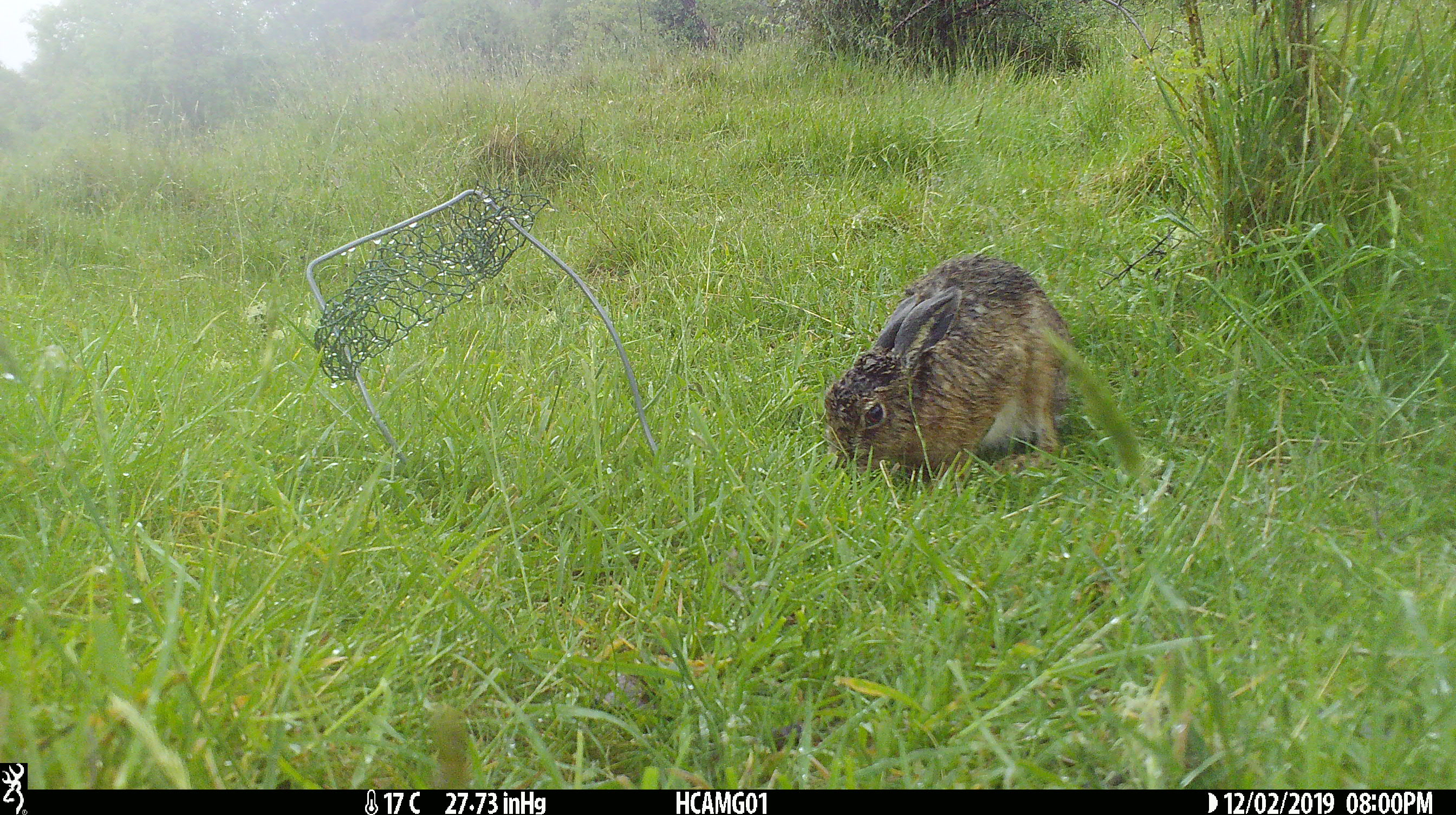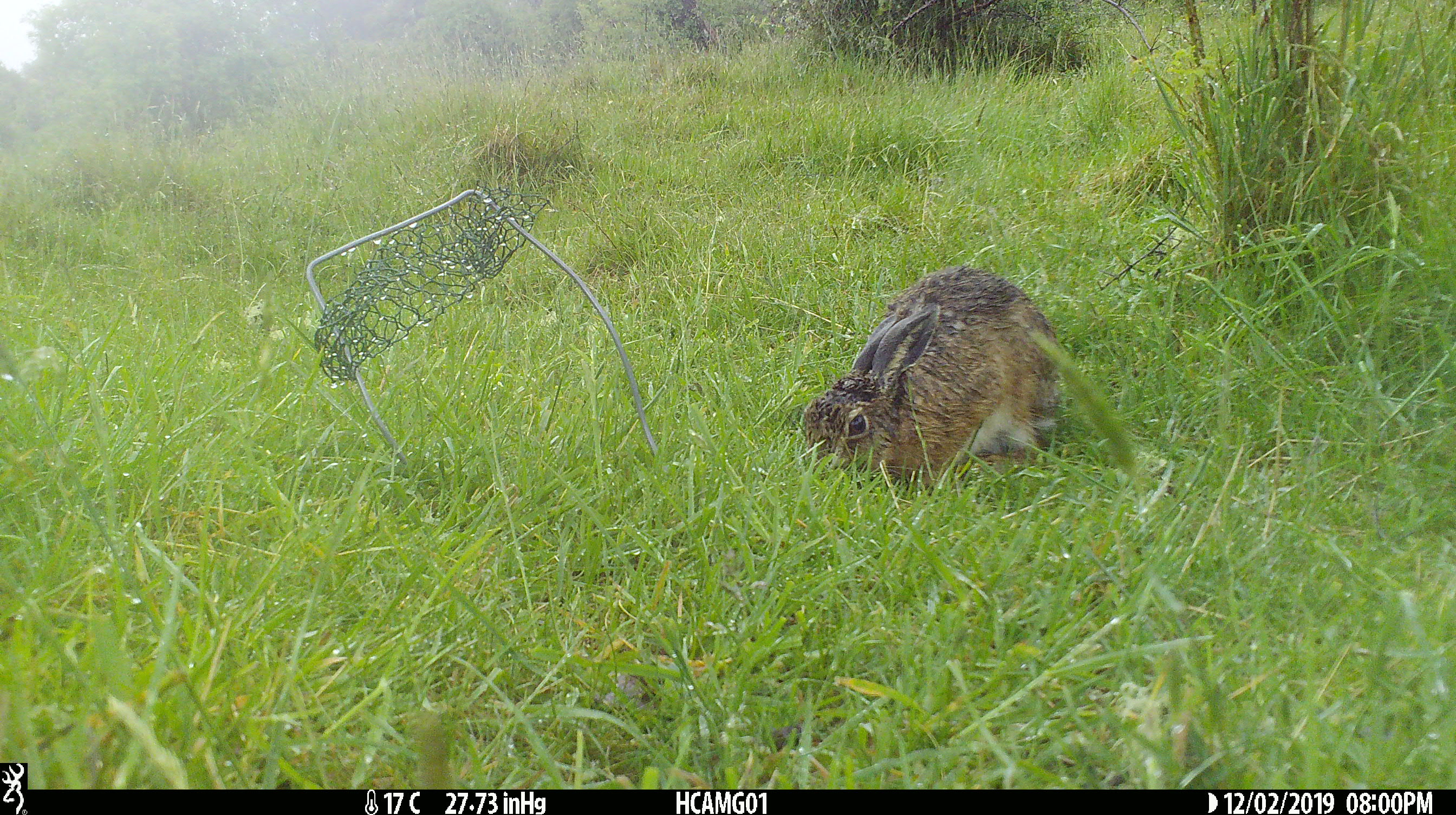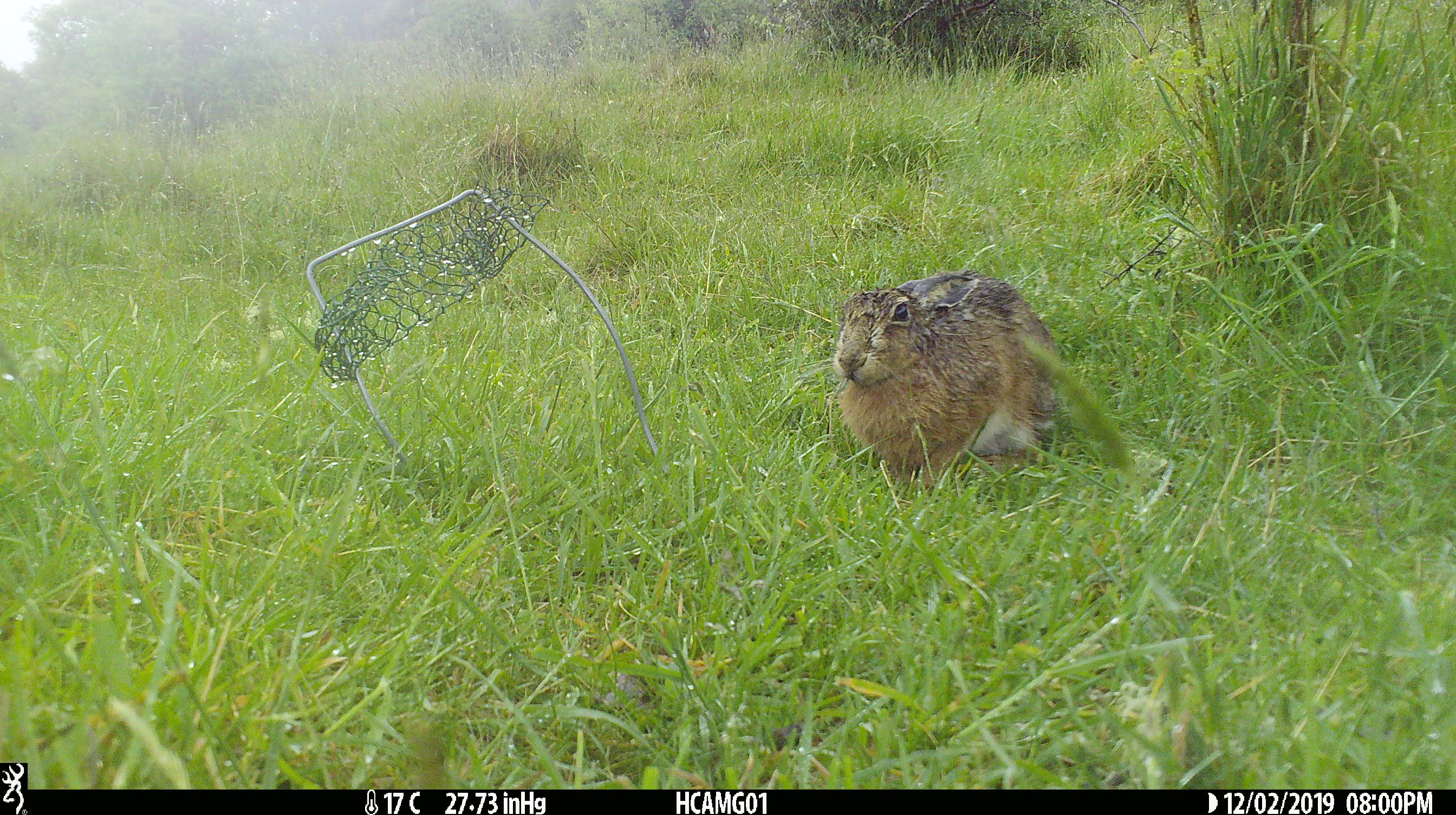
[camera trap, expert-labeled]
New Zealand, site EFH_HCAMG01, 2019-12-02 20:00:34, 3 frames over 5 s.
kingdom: Animalia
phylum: Chordata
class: Mammalia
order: Lagomorpha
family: Leporidae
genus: Lepus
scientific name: Lepus europaeus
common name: brown hare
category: hare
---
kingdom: Animalia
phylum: Chordata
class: Mammalia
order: Lagomorpha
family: Leporidae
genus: Oryctolagus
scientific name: Oryctolagus cuniculus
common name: european rabbit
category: rabbit